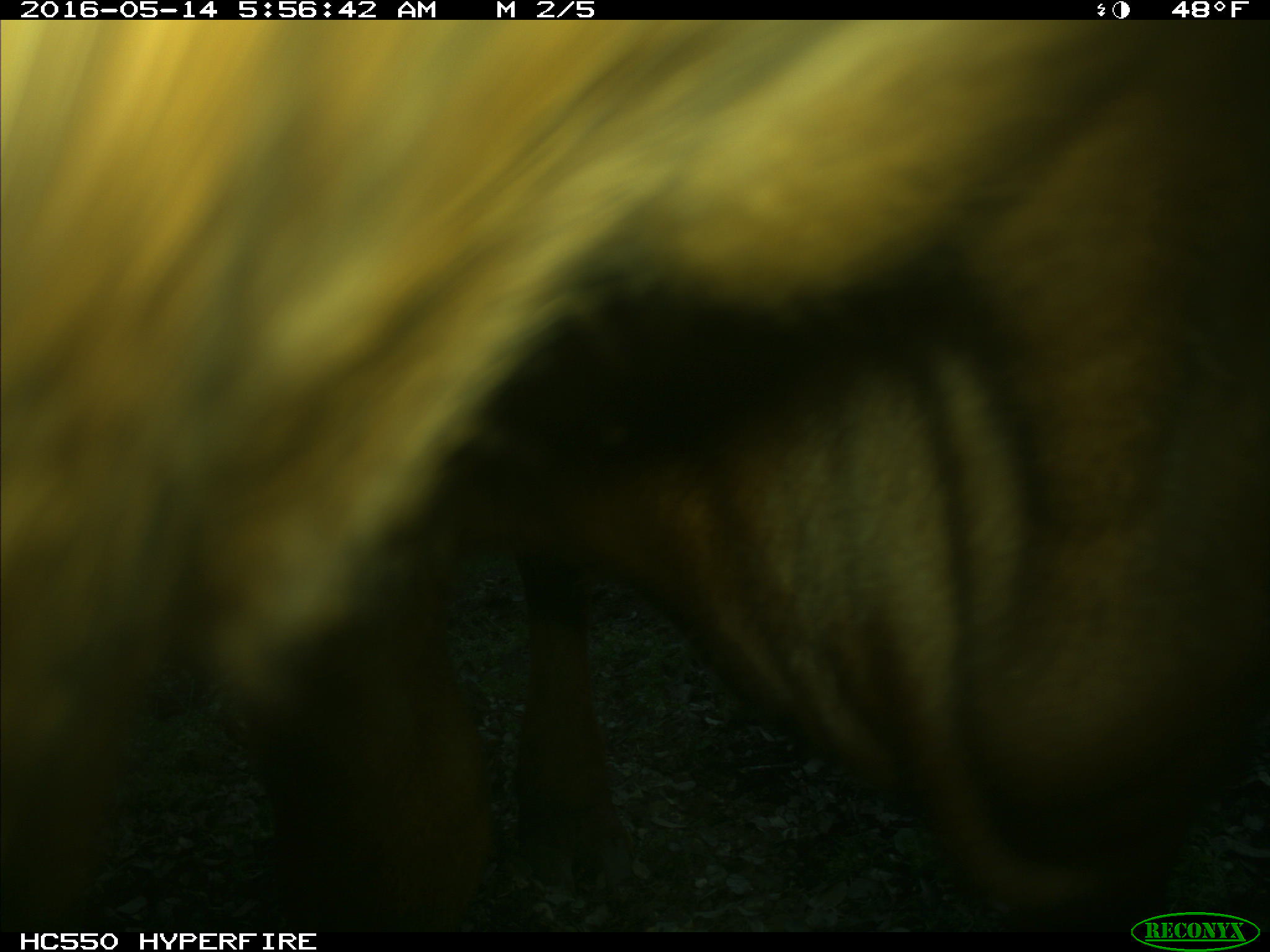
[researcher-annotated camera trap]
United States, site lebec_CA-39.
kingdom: Animalia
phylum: Chordata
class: Mammalia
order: Artiodactyla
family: Bovidae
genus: Bos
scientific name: Bos taurus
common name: domestic cow